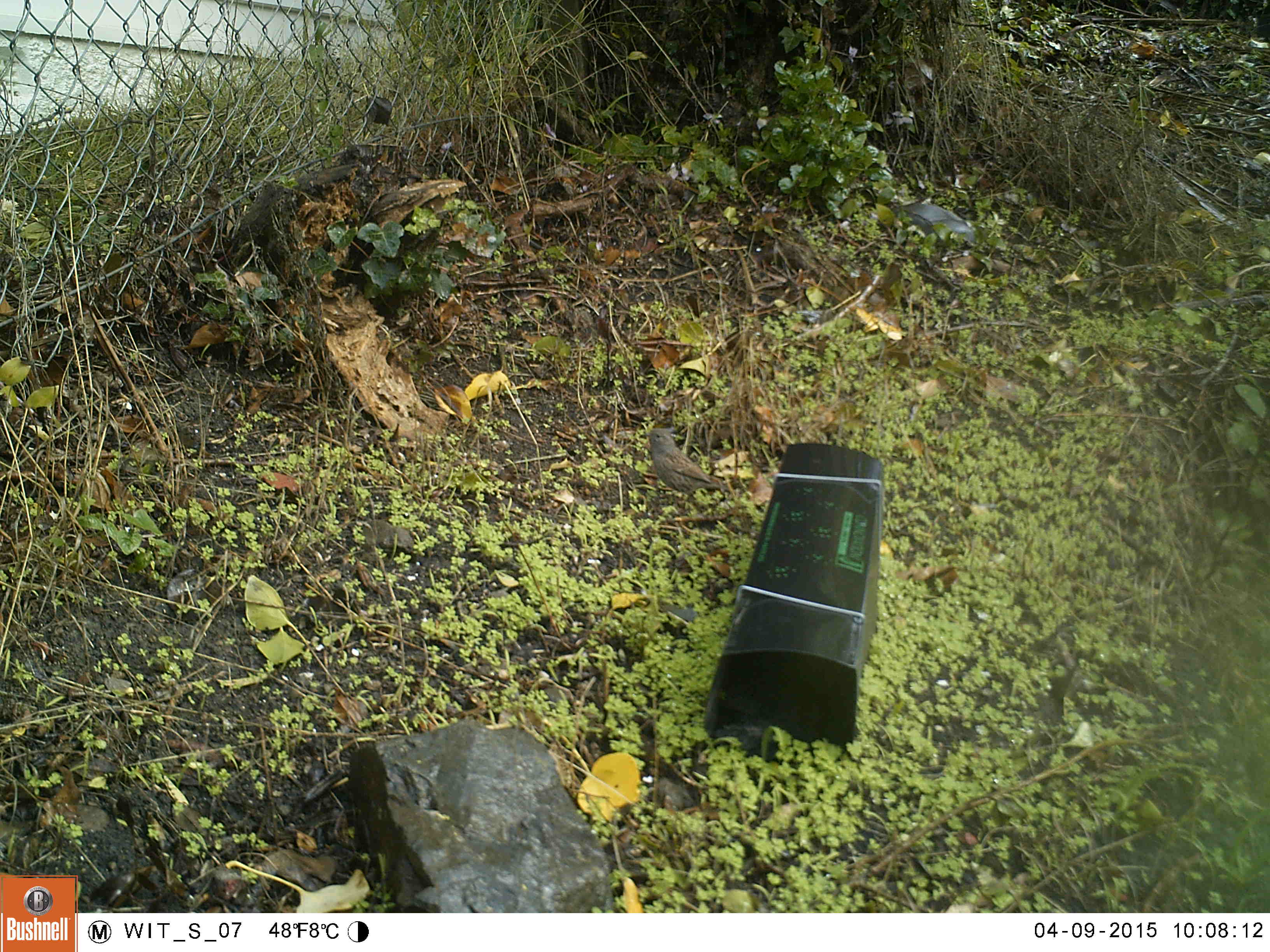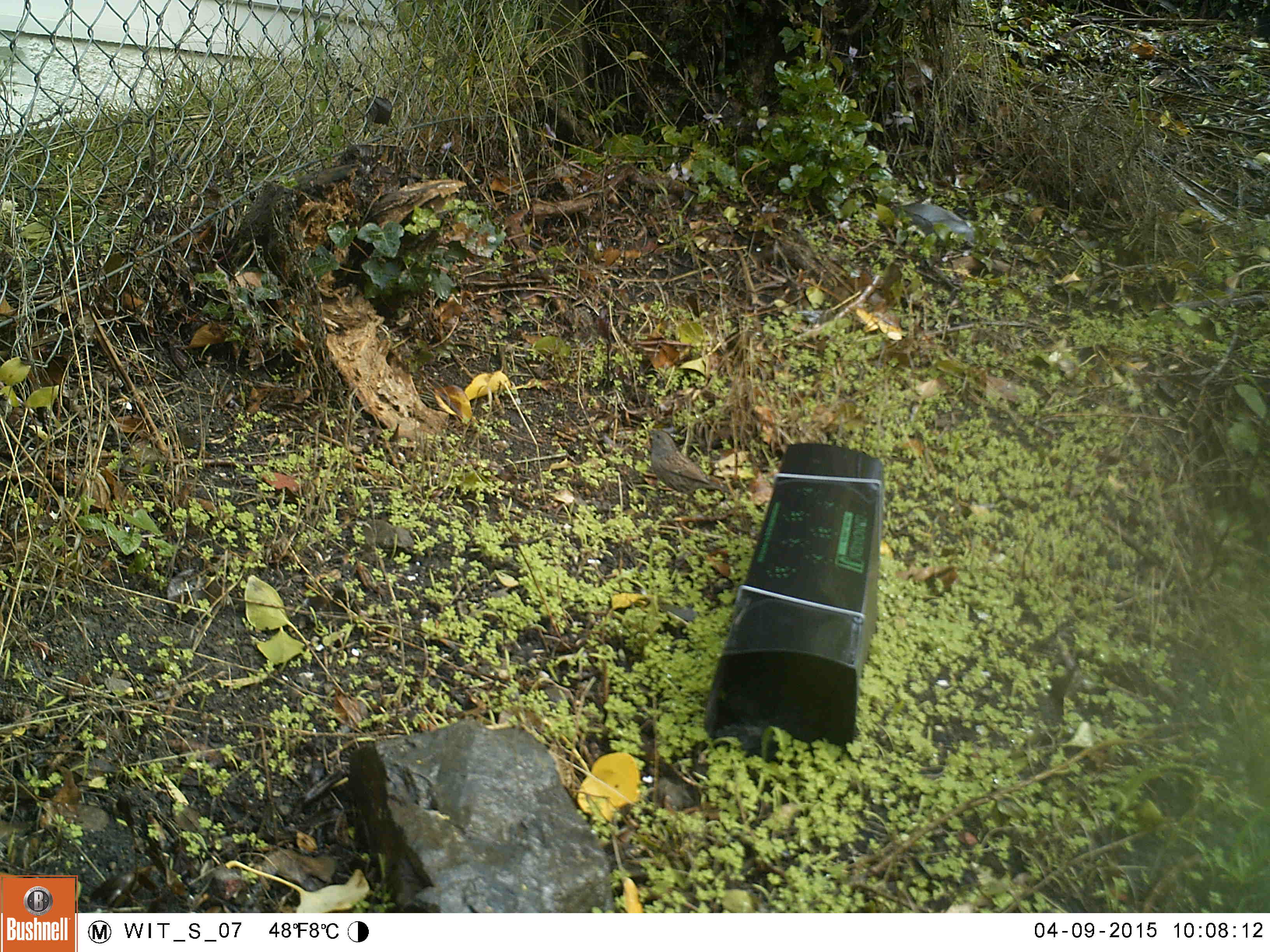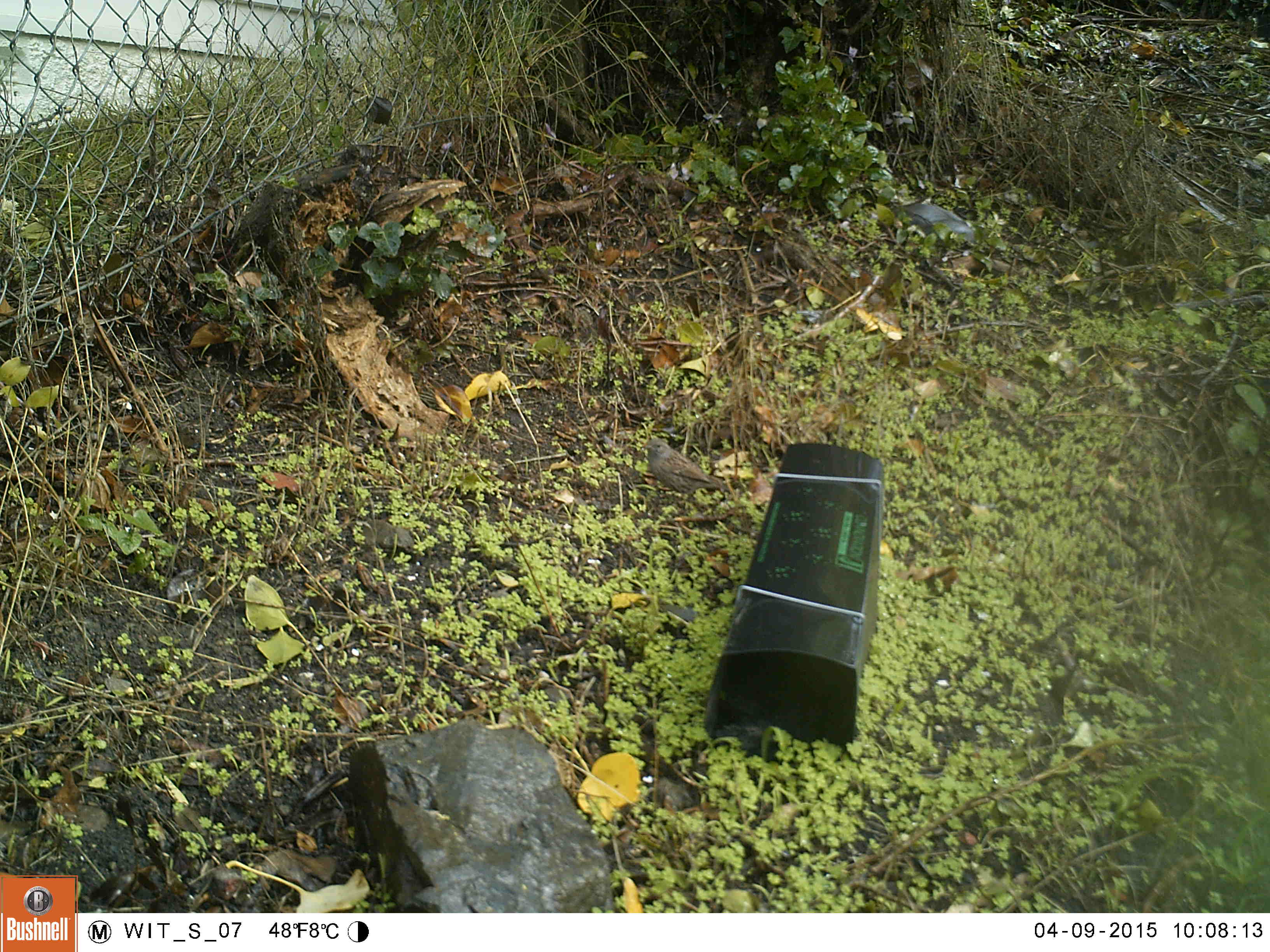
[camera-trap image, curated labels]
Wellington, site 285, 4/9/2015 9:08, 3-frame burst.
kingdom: Animalia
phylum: Chordata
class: Aves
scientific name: Aves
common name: bird